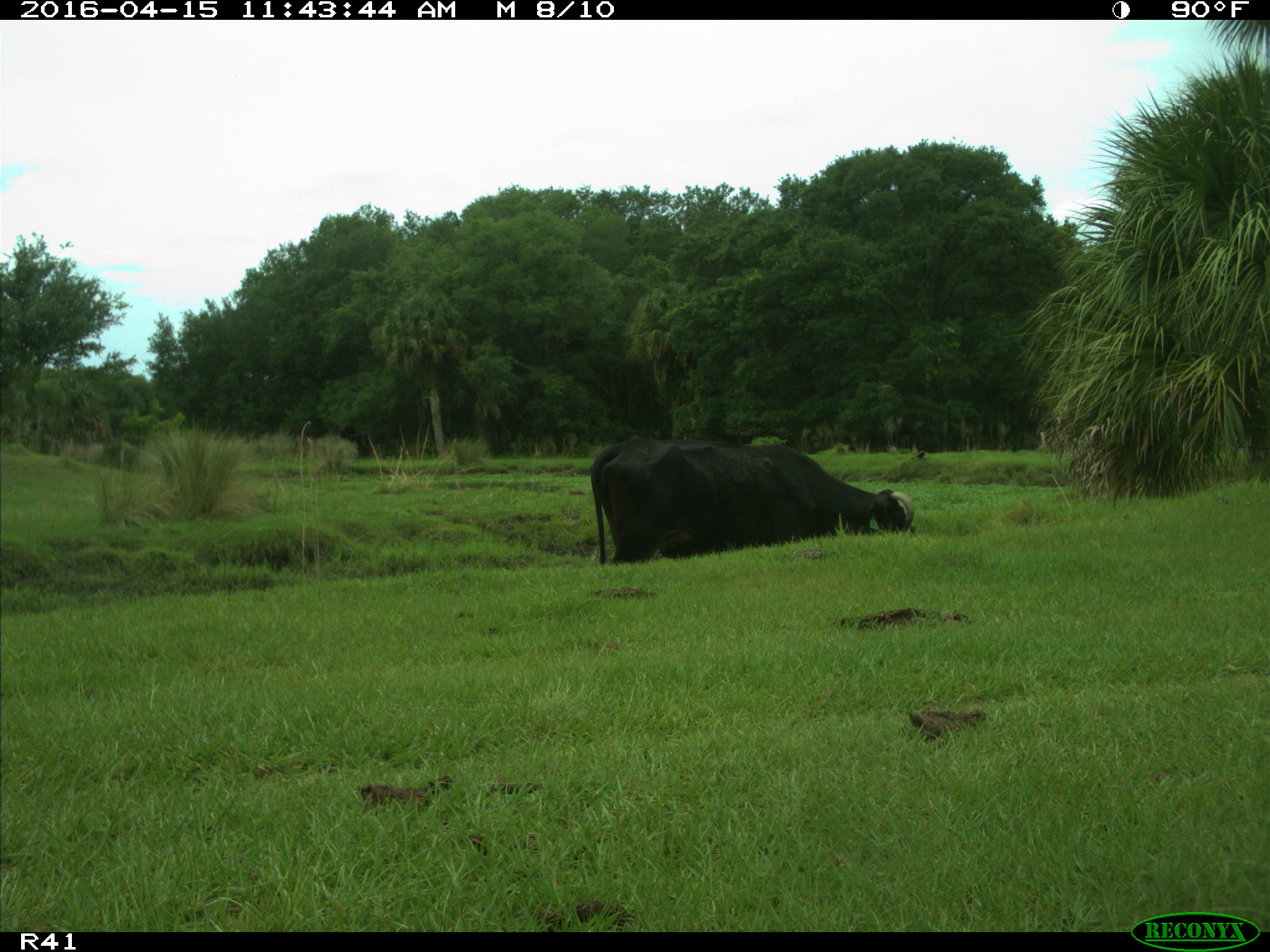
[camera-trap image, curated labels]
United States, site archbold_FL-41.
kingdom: Animalia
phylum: Chordata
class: Mammalia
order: Artiodactyla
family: Bovidae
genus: Bos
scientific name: Bos taurus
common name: domestic cow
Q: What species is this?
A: Bos taurus (domestic cow).